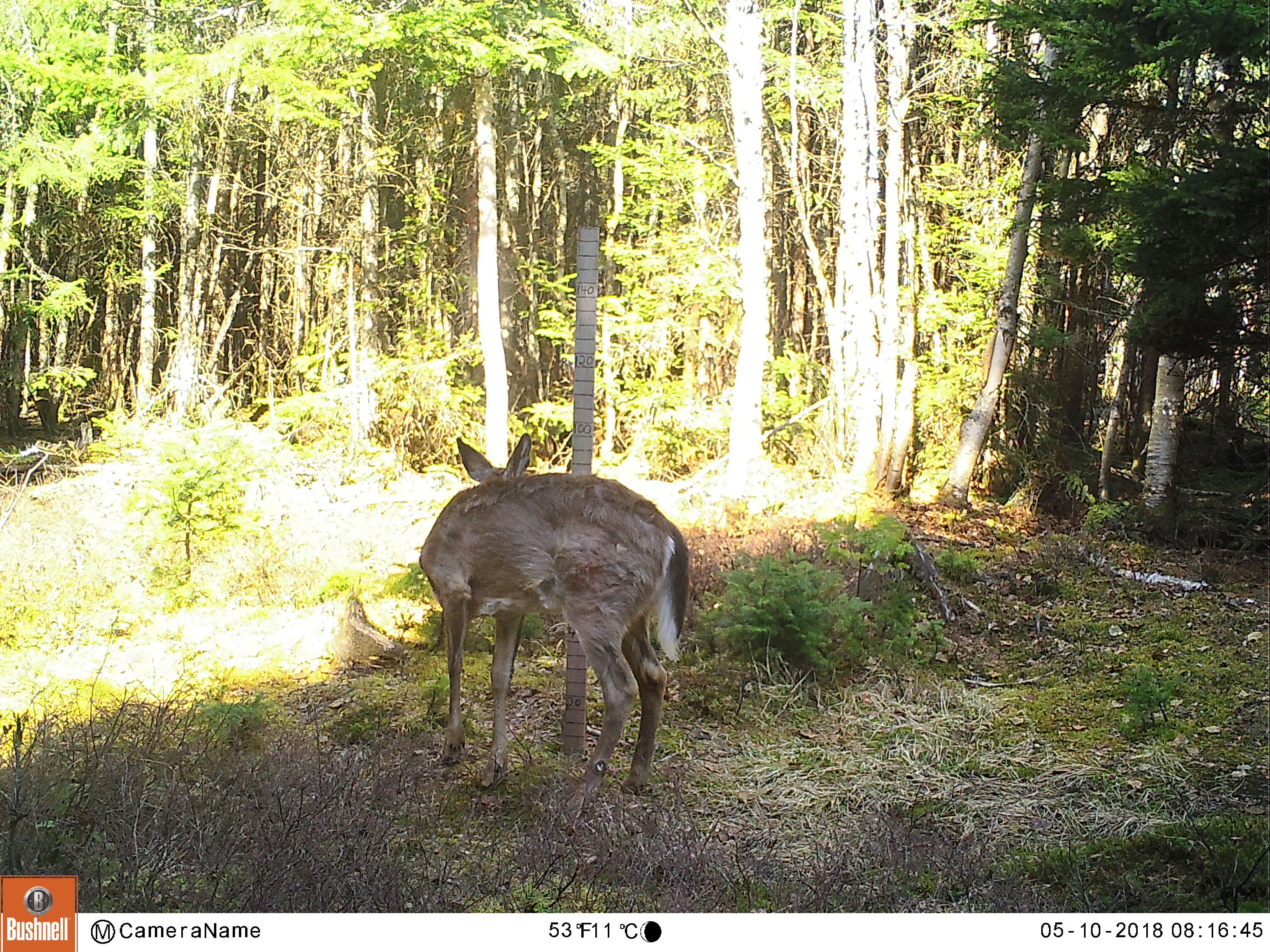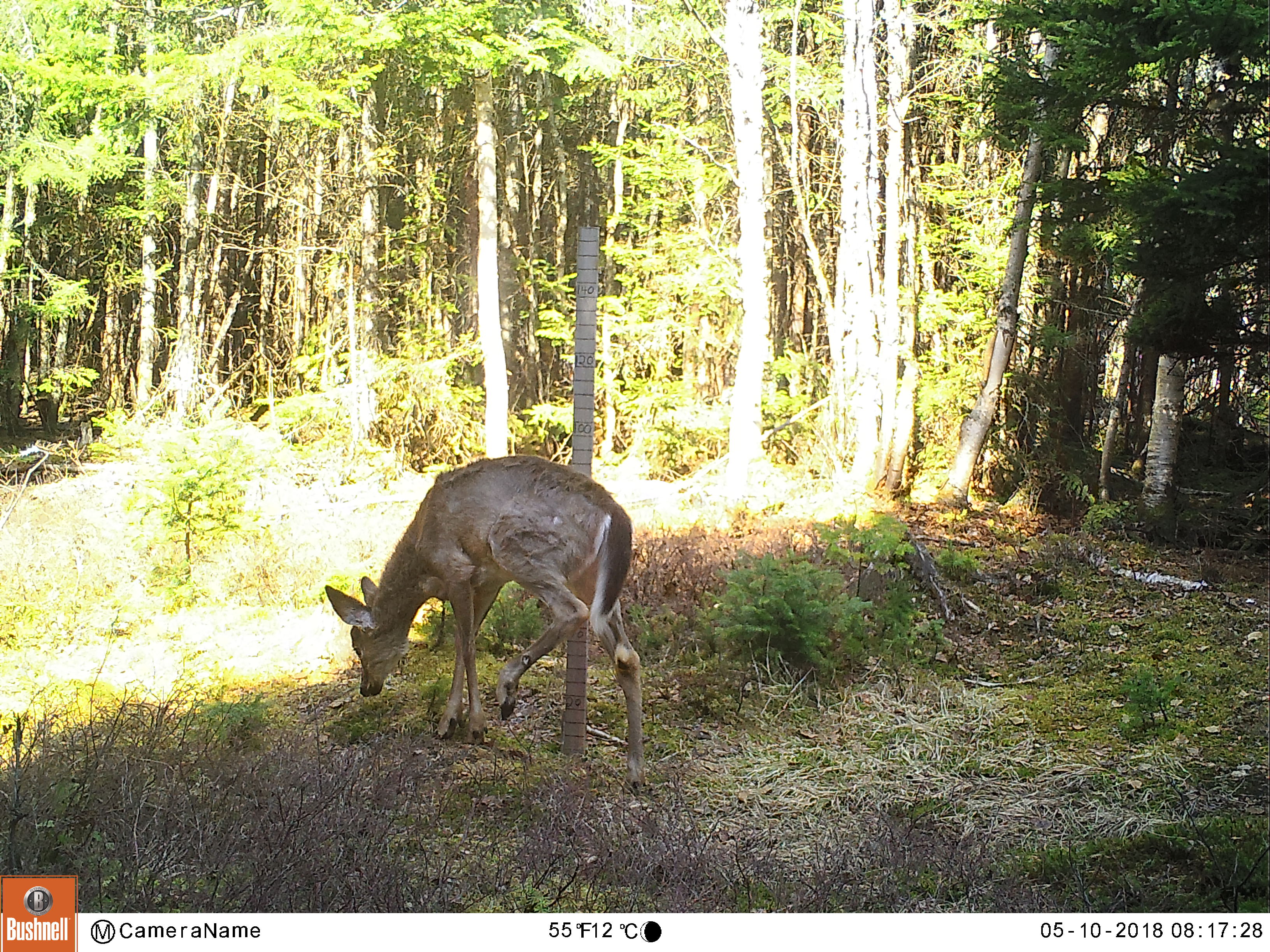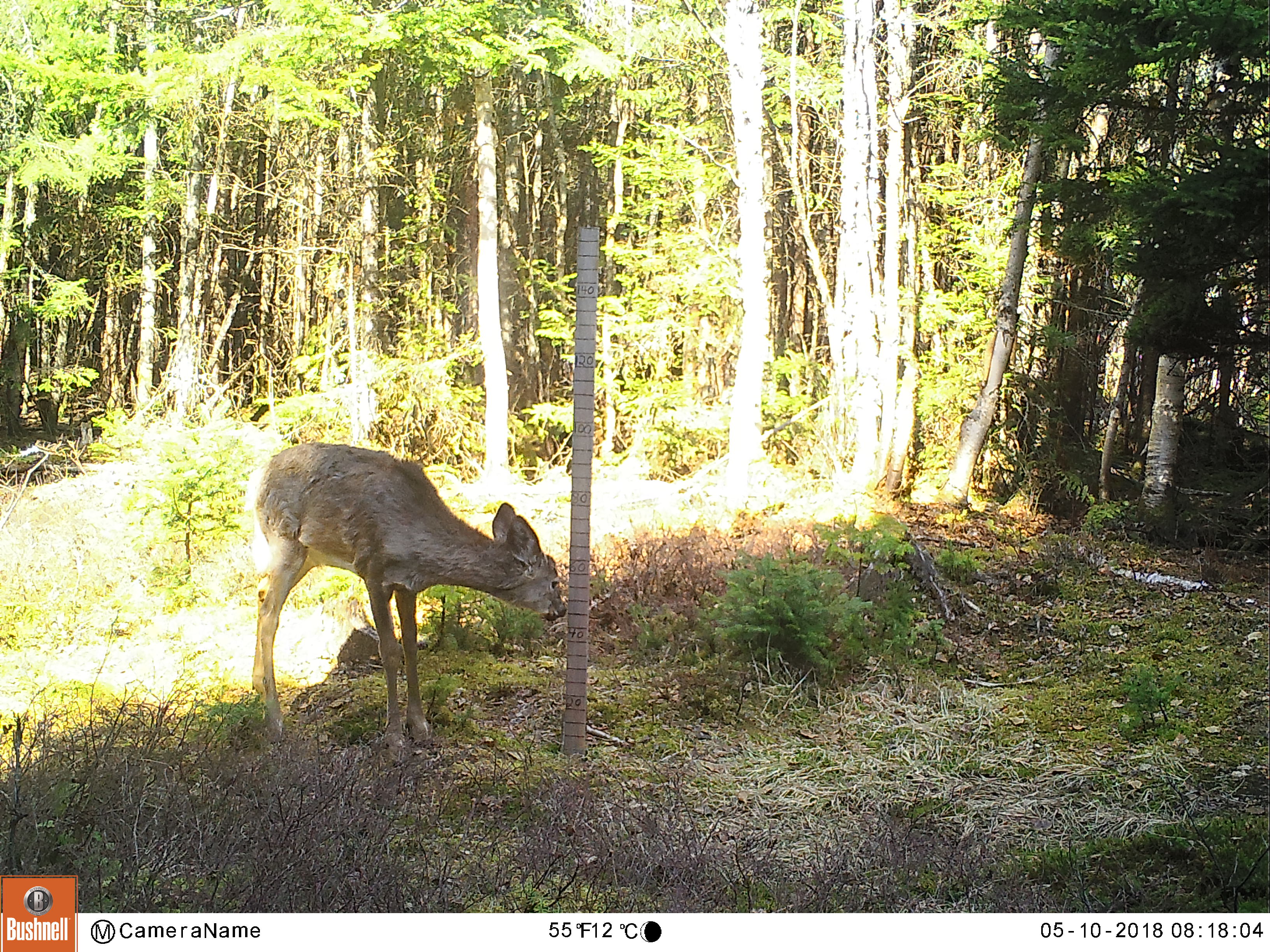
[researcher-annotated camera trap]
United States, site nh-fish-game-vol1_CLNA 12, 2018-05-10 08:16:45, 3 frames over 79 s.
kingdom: Animalia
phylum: Chordata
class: Mammalia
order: Artiodactyla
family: Cervidae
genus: Odocoileus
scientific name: Odocoileus virginianus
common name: white-tailed deer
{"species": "white-tailed deer (Odocoileus virginianus)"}